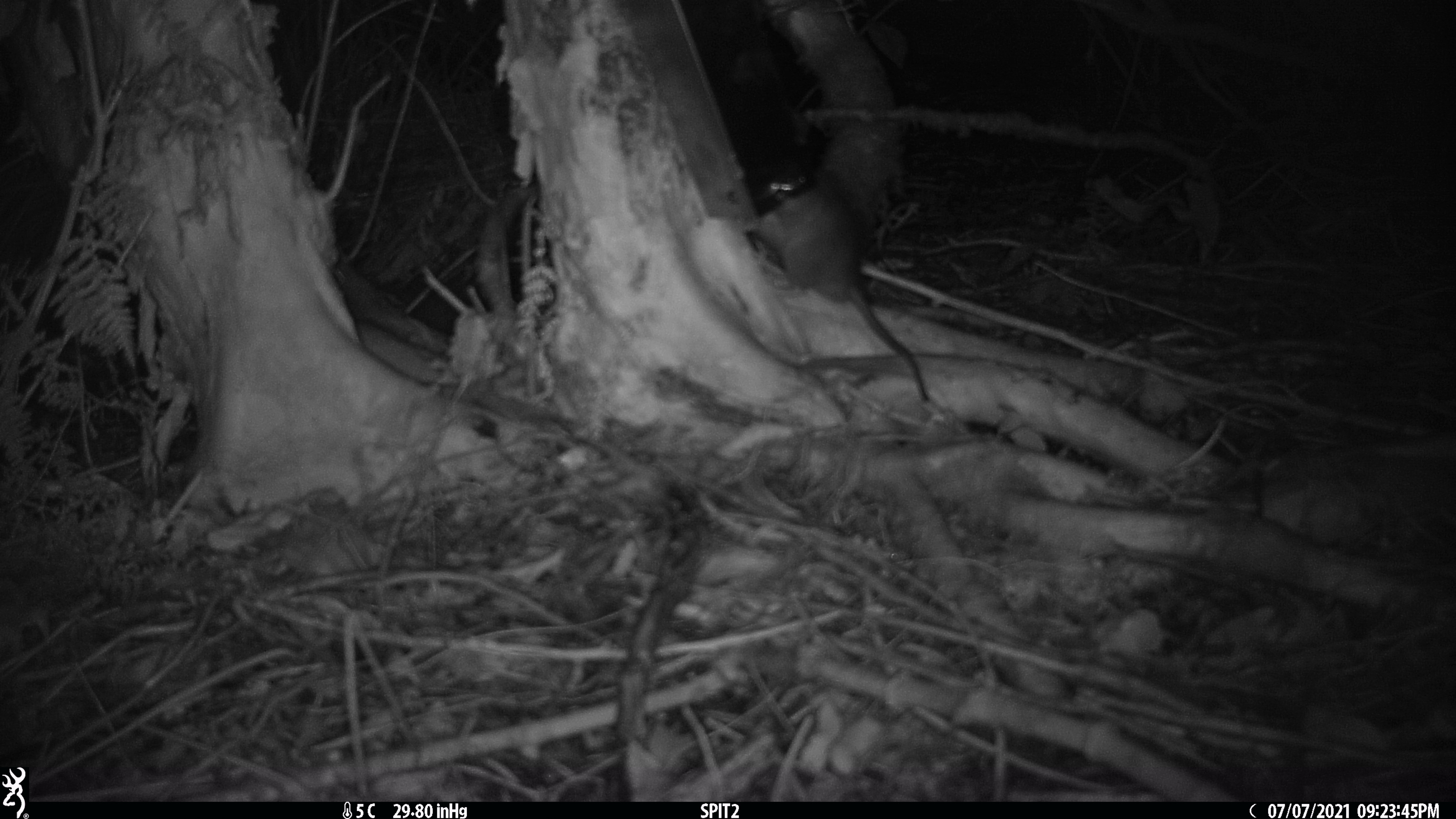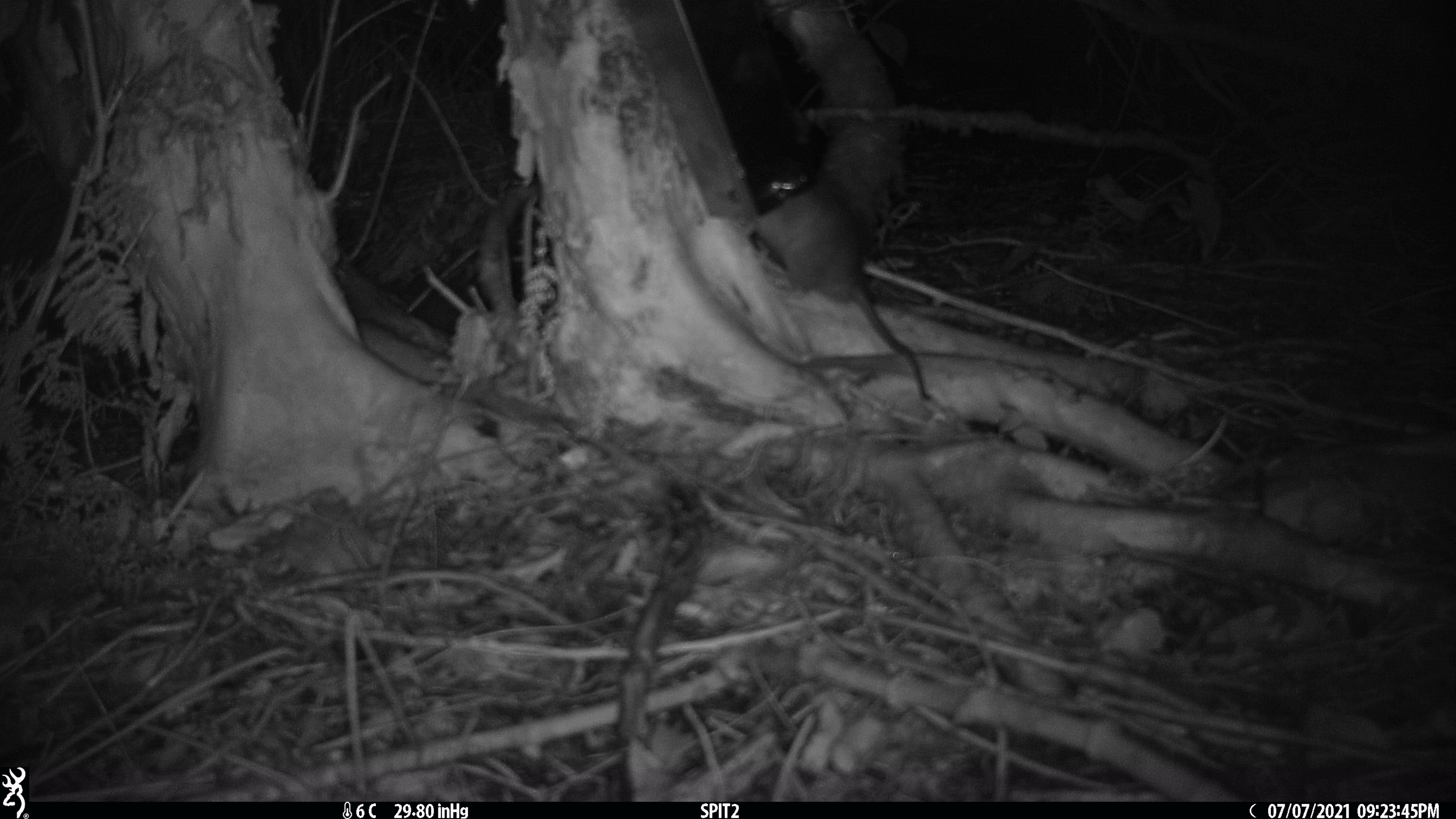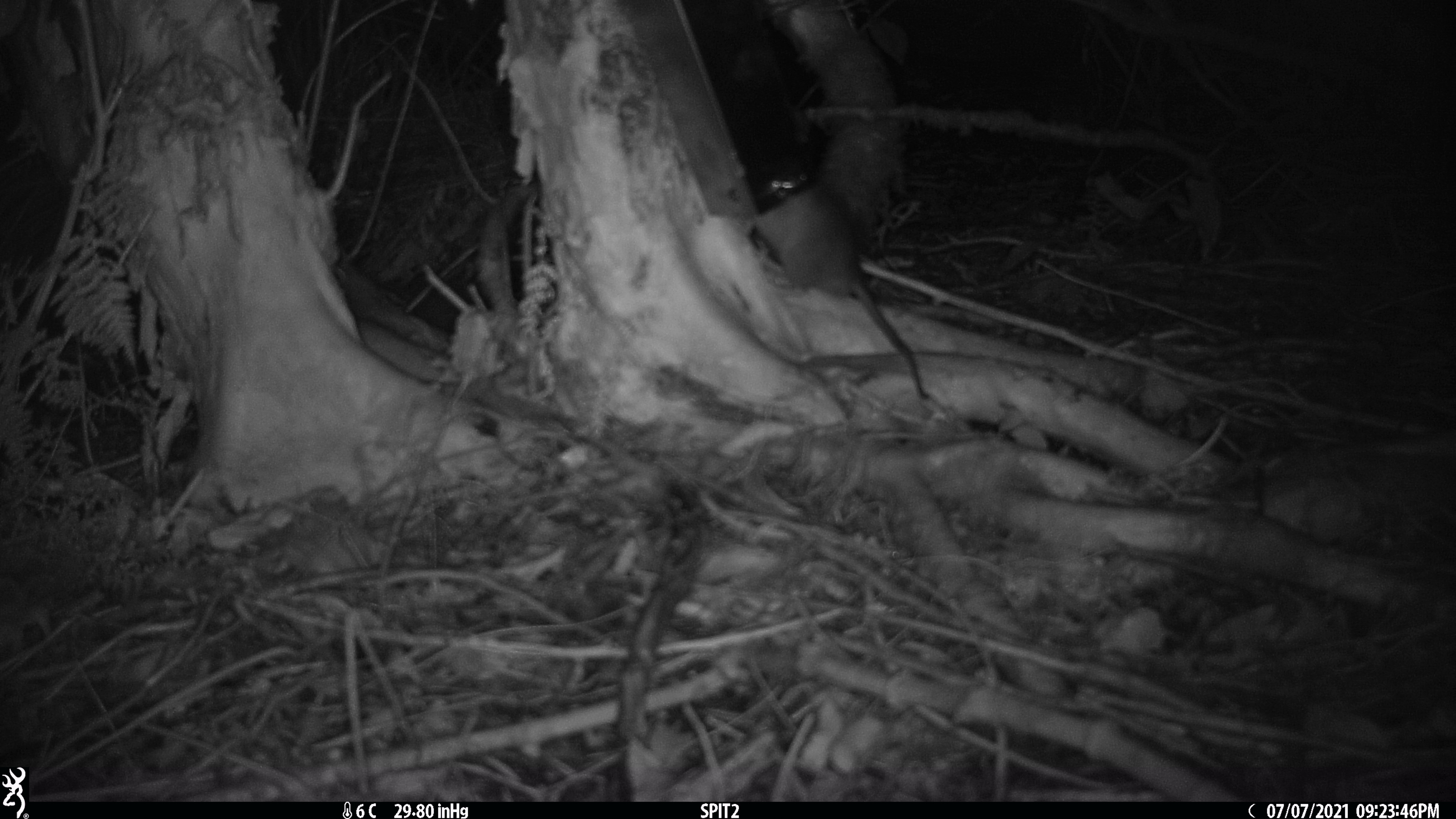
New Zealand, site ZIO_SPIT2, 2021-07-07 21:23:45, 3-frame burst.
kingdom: Animalia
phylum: Chordata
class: Mammalia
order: Rodentia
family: Muridae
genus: Rattus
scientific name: Rattus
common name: rat